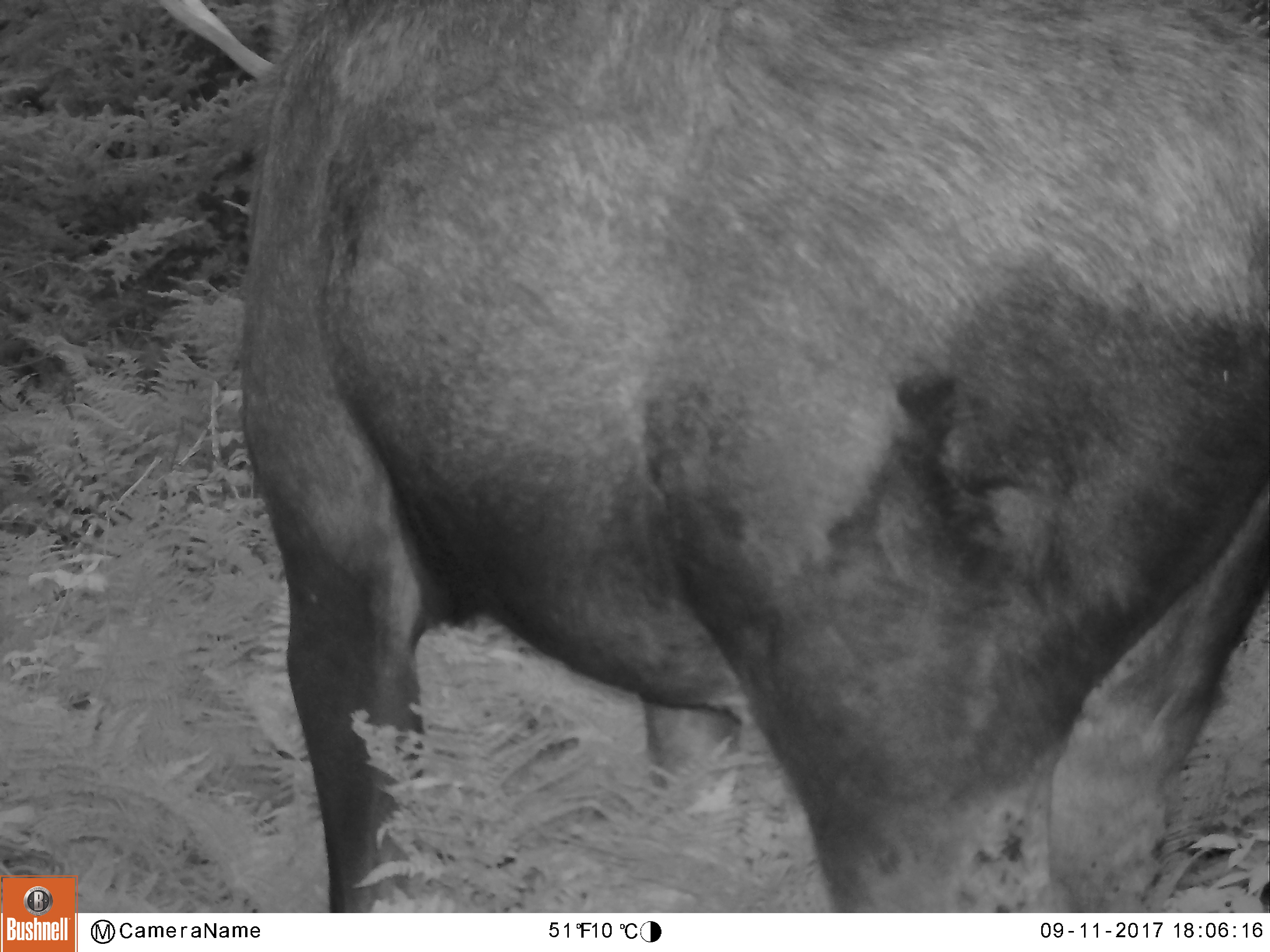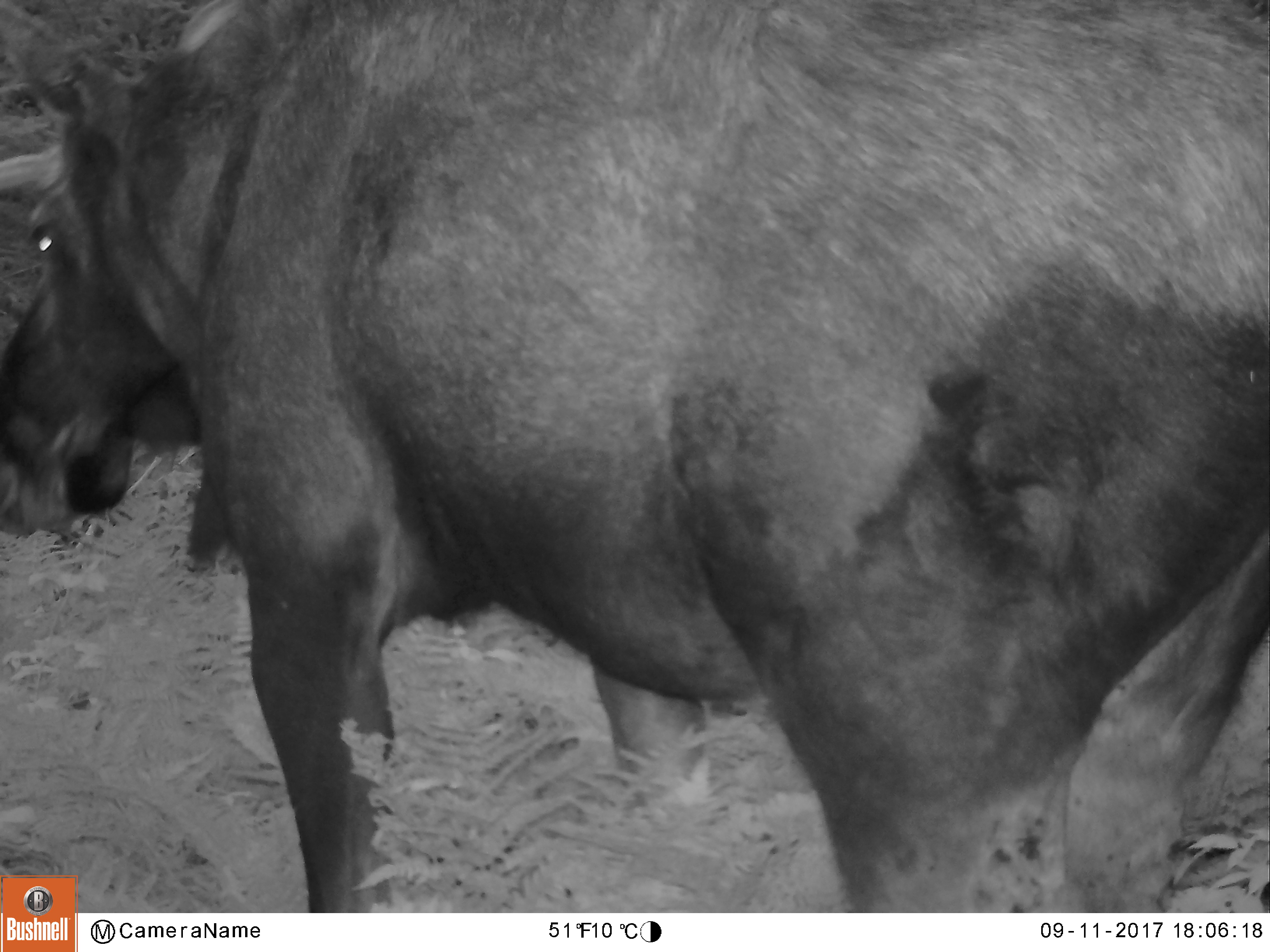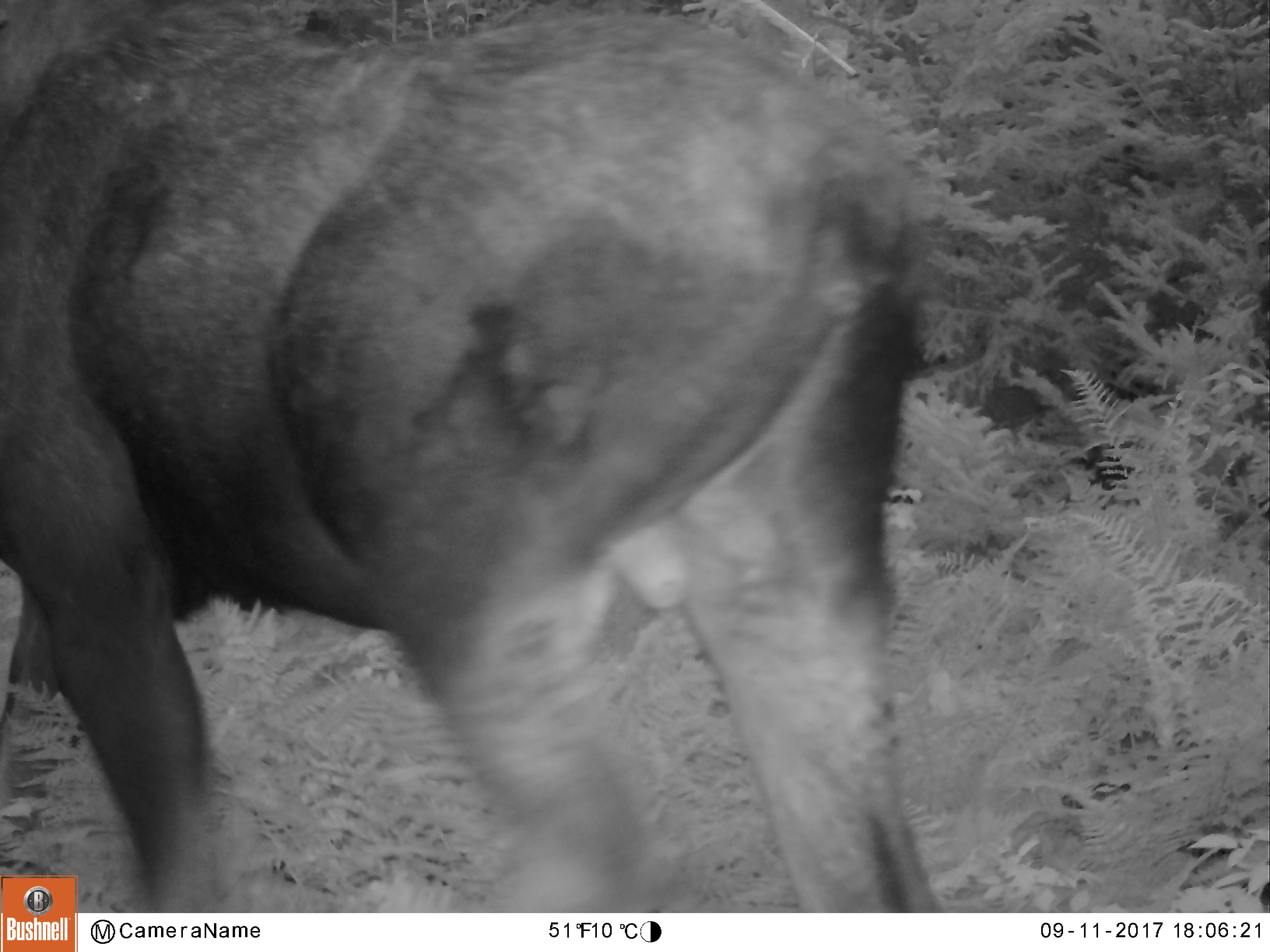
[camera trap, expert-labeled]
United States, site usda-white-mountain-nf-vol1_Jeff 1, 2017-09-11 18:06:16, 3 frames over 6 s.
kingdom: Animalia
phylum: Chordata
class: Mammalia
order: Artiodactyla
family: Cervidae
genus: Alces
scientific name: Alces alces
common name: moose